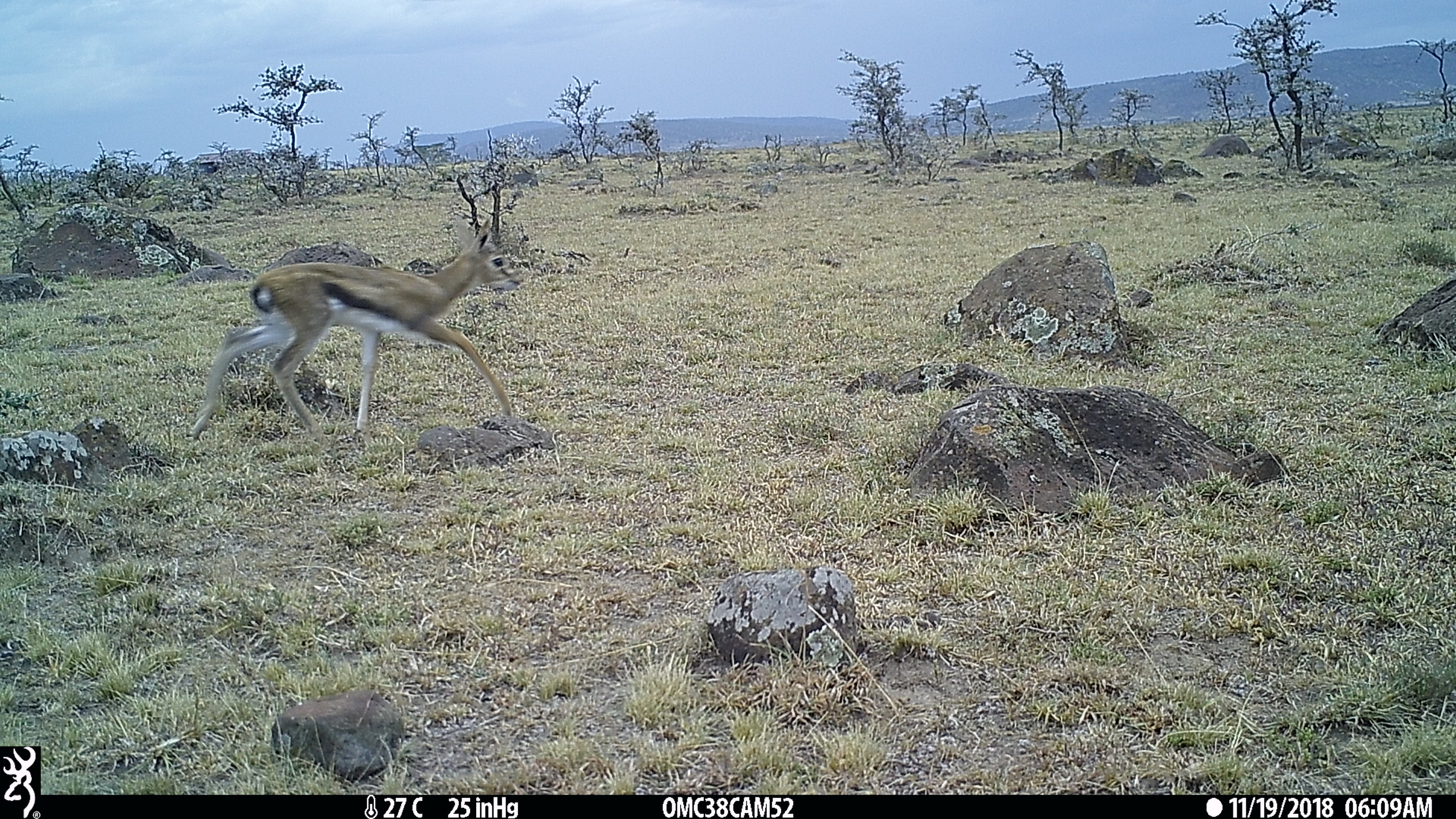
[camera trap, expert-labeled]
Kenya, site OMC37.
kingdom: Animalia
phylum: Chordata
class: Mammalia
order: Artiodactyla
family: Bovidae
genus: Eudorcas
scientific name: Eudorcas thomsonii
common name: thomon's gazelle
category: gazelle thomsons